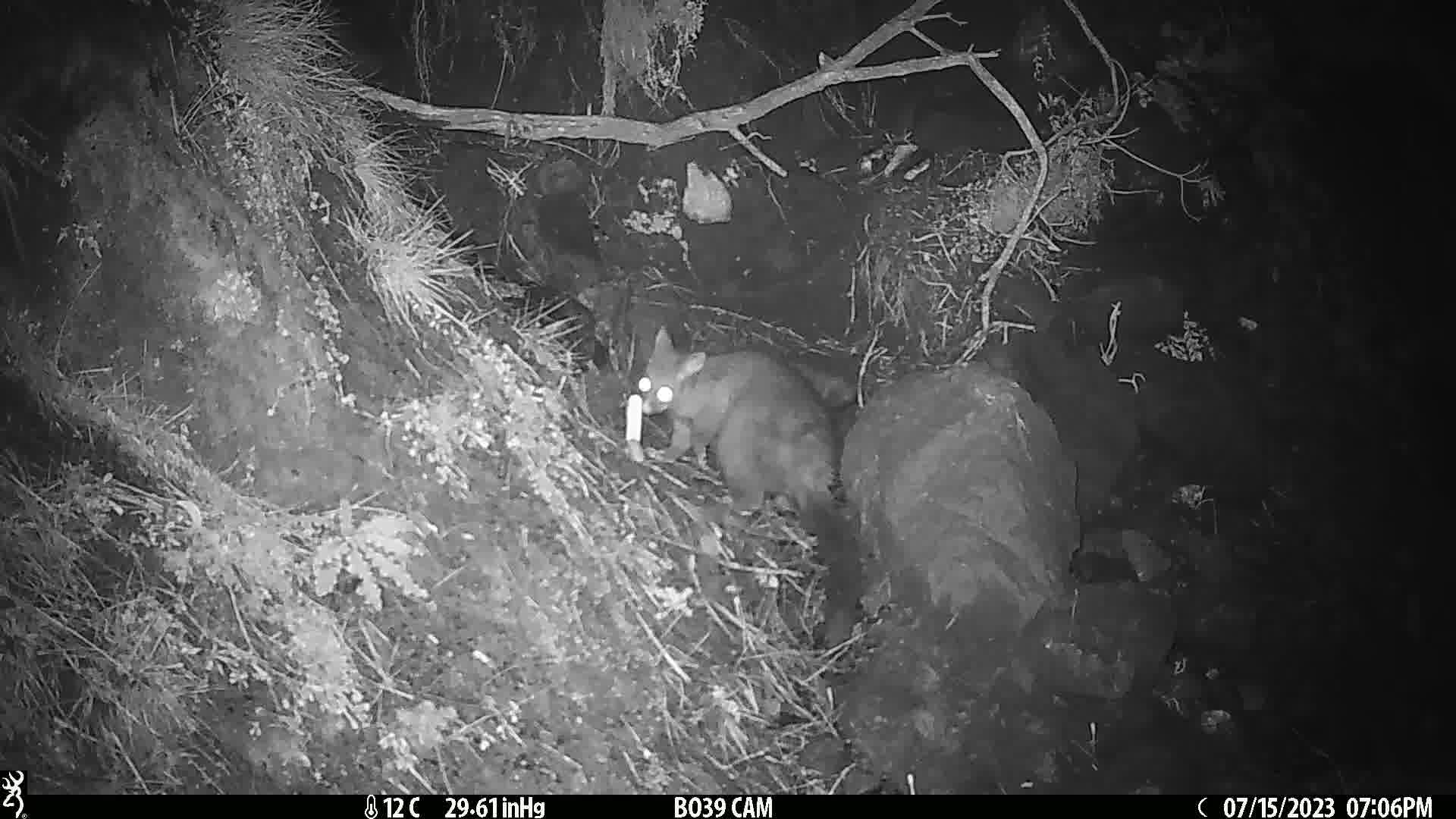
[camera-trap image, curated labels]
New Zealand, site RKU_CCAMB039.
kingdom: Animalia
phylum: Chordata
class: Mammalia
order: Diprotodontia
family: Phalangeridae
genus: Trichosurus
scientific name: Trichosurus vulpecula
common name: common brushtail possum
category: possum